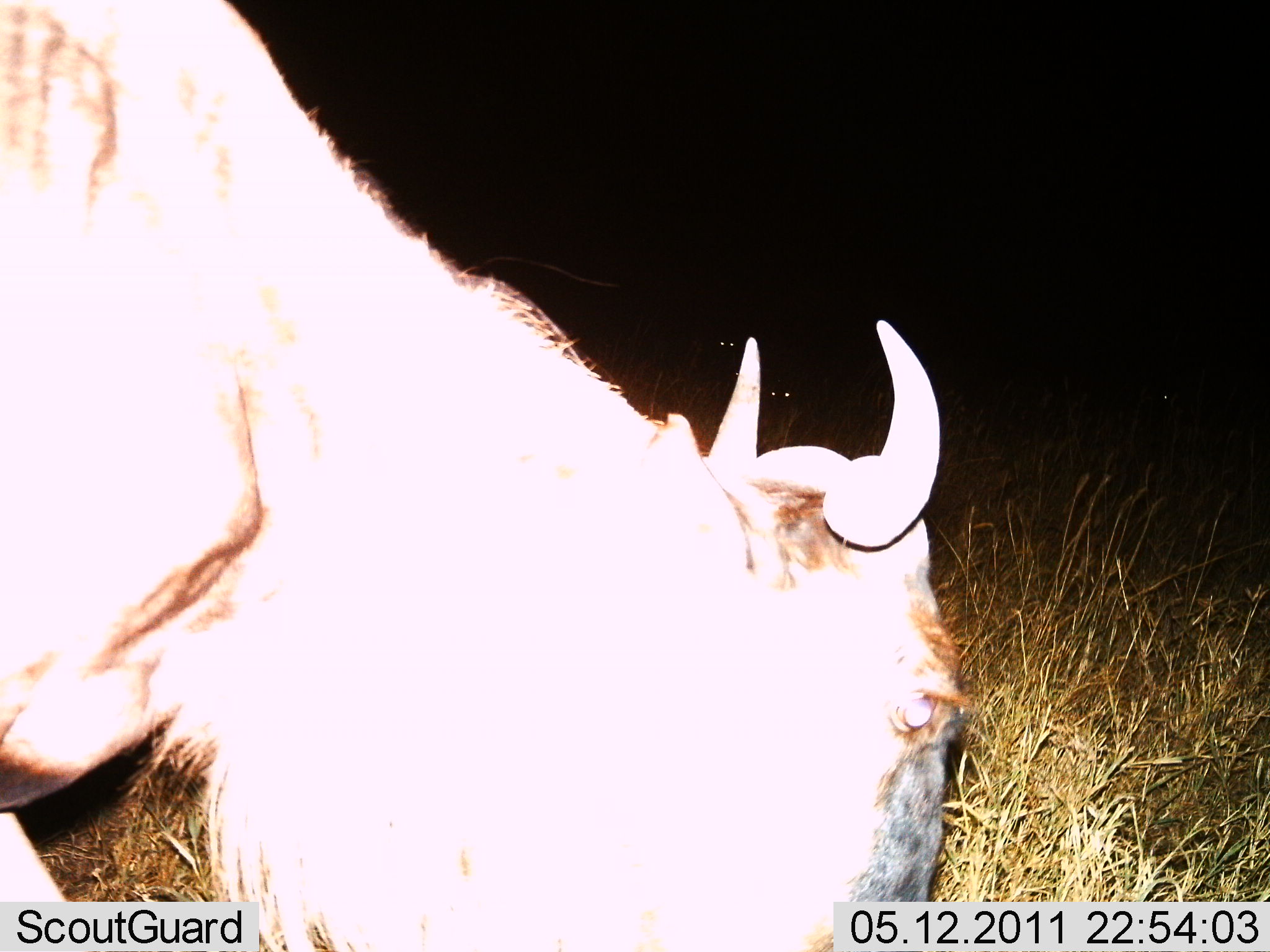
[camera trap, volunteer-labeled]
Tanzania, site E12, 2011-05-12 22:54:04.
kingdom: Animalia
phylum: Chordata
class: Mammalia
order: Artiodactyla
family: Bovidae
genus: Connochaetes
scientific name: Connochaetes taurinus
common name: blue wildebeest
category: wildebeest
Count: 1.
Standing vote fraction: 30%.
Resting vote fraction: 0%.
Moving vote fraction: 10%.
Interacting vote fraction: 0%.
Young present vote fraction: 0%.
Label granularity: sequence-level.